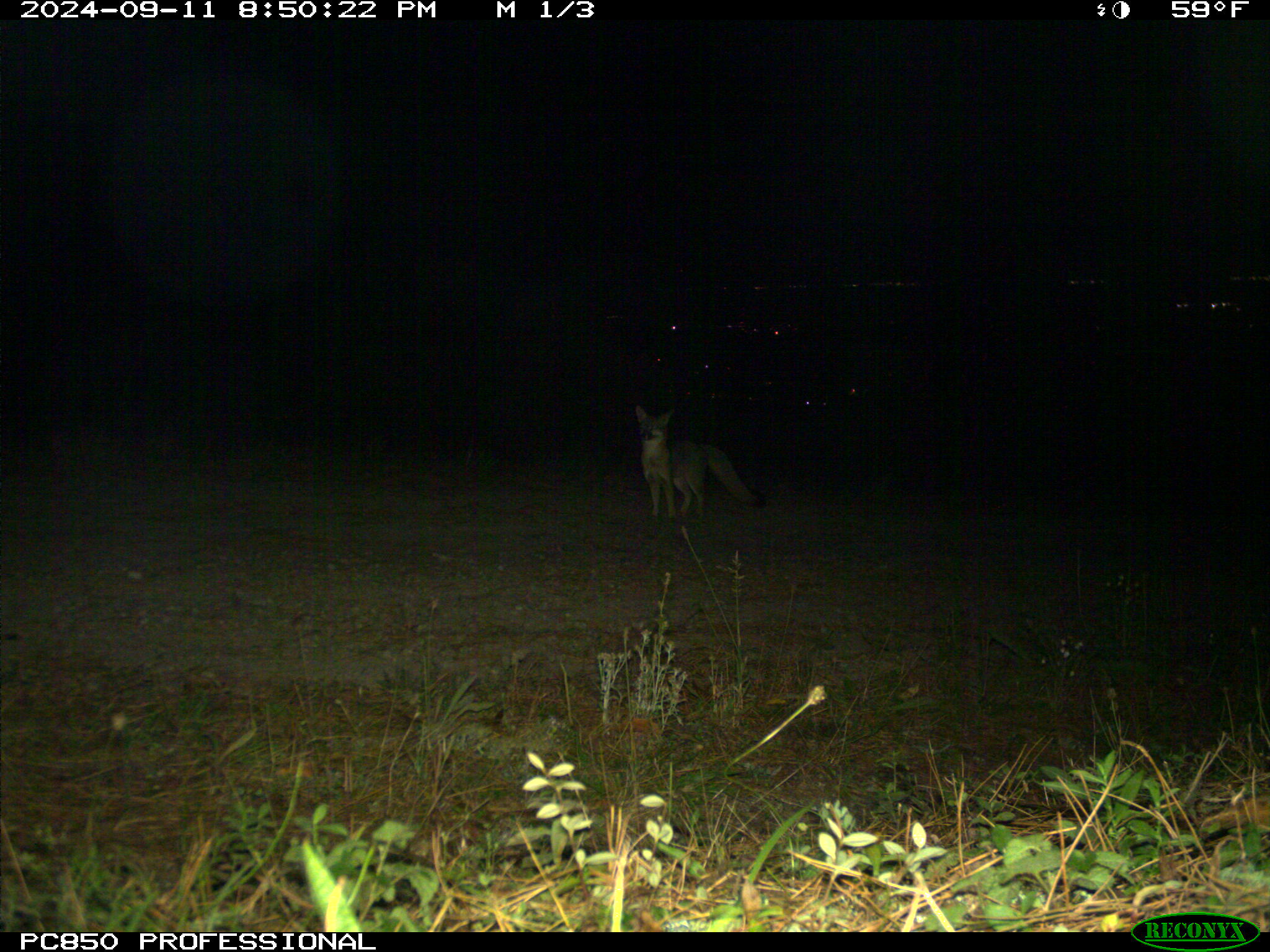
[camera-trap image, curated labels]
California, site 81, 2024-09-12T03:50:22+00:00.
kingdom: Animalia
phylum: Chordata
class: Mammalia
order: Carnivora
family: Canidae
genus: Urocyon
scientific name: Urocyon cinereoargenteus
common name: gray fox